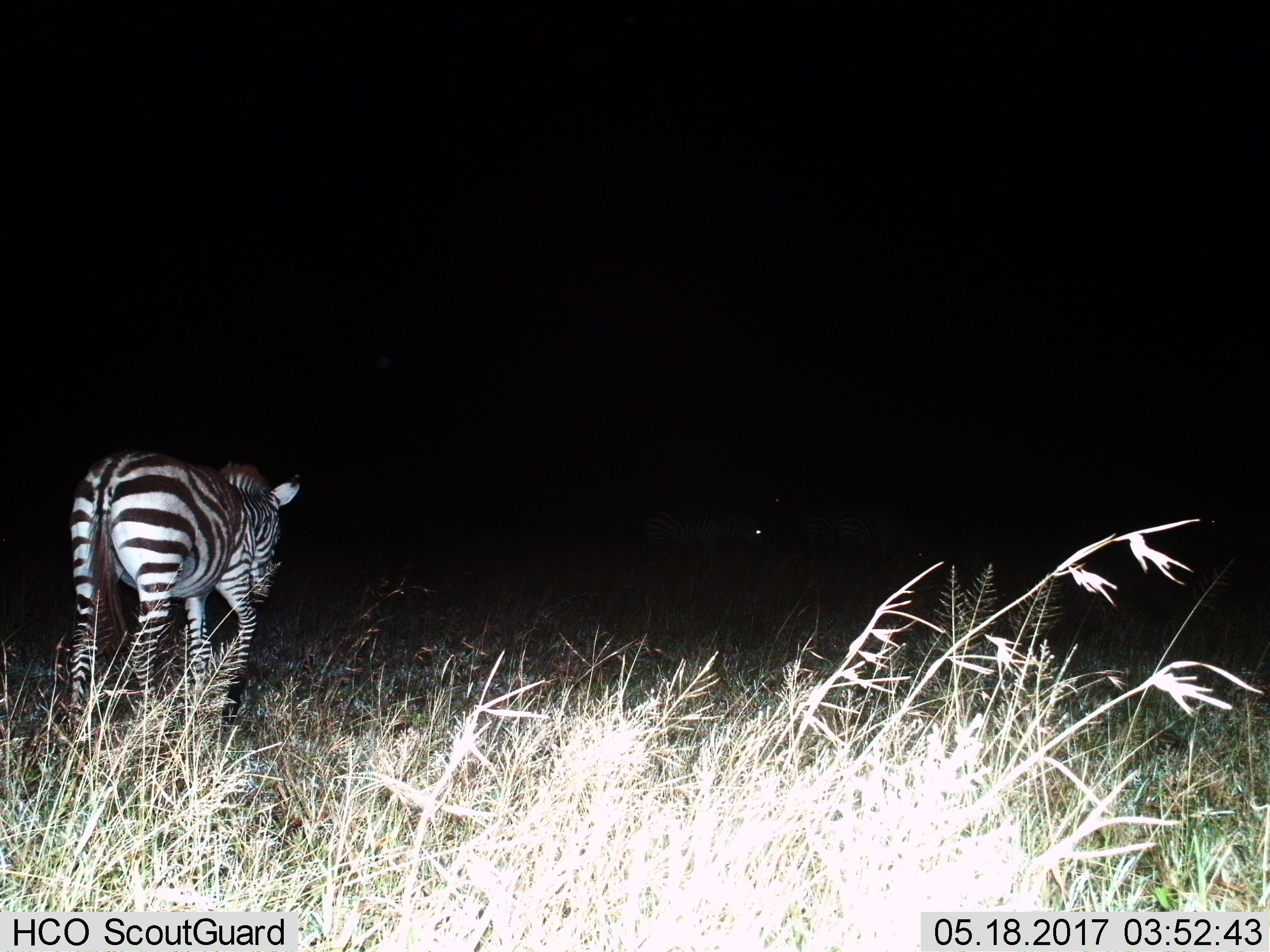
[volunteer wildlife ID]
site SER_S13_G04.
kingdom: Animalia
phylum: Chordata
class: Mammalia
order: Perissodactyla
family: Equidae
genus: Equus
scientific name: Equus quagga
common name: plains zebra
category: zebraplains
Zebraplains (plains zebra) (Equus quagga), count 1. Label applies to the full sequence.